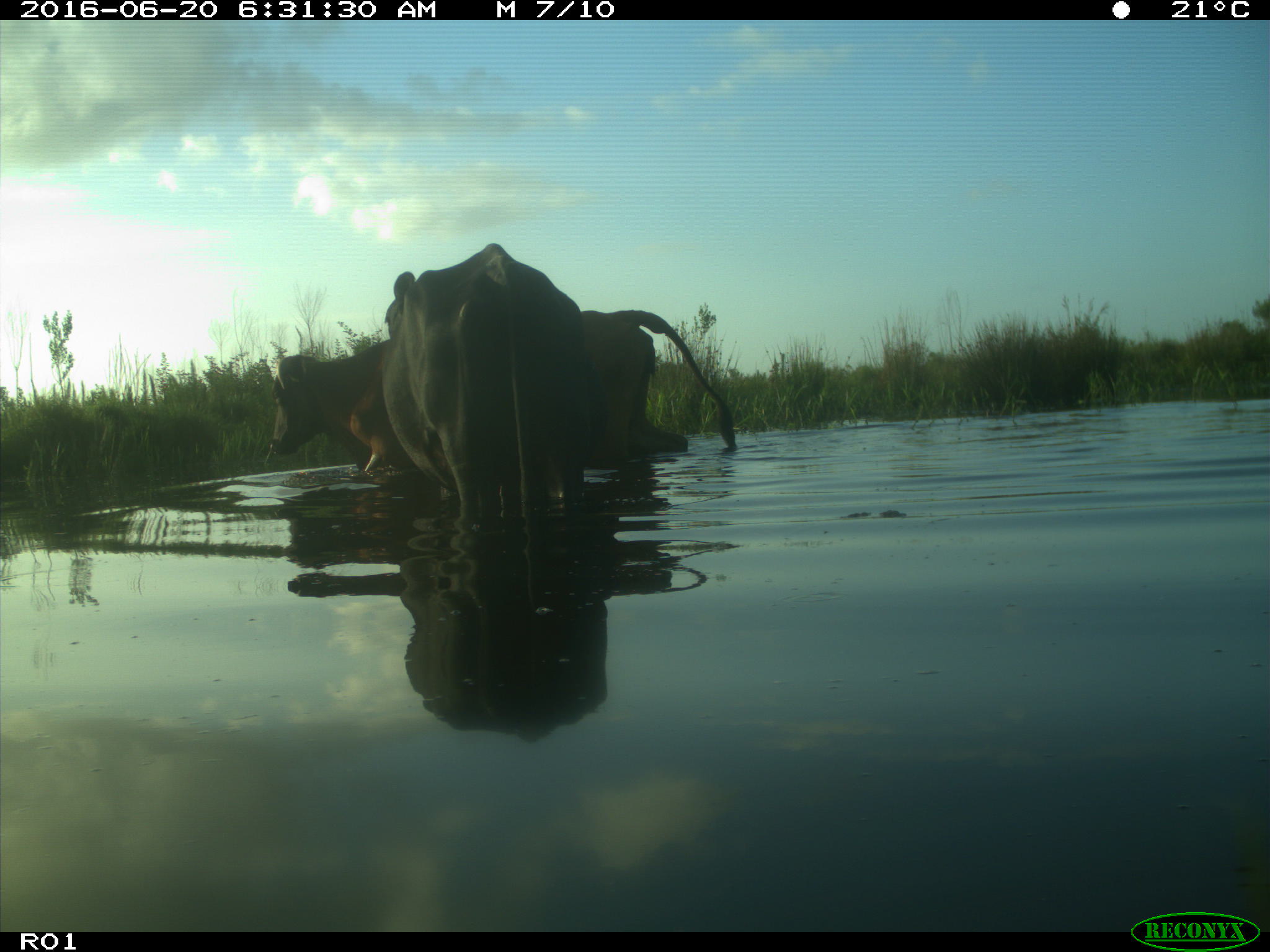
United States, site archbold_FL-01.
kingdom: Animalia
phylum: Chordata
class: Mammalia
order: Artiodactyla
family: Bovidae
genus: Bos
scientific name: Bos taurus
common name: domestic cow